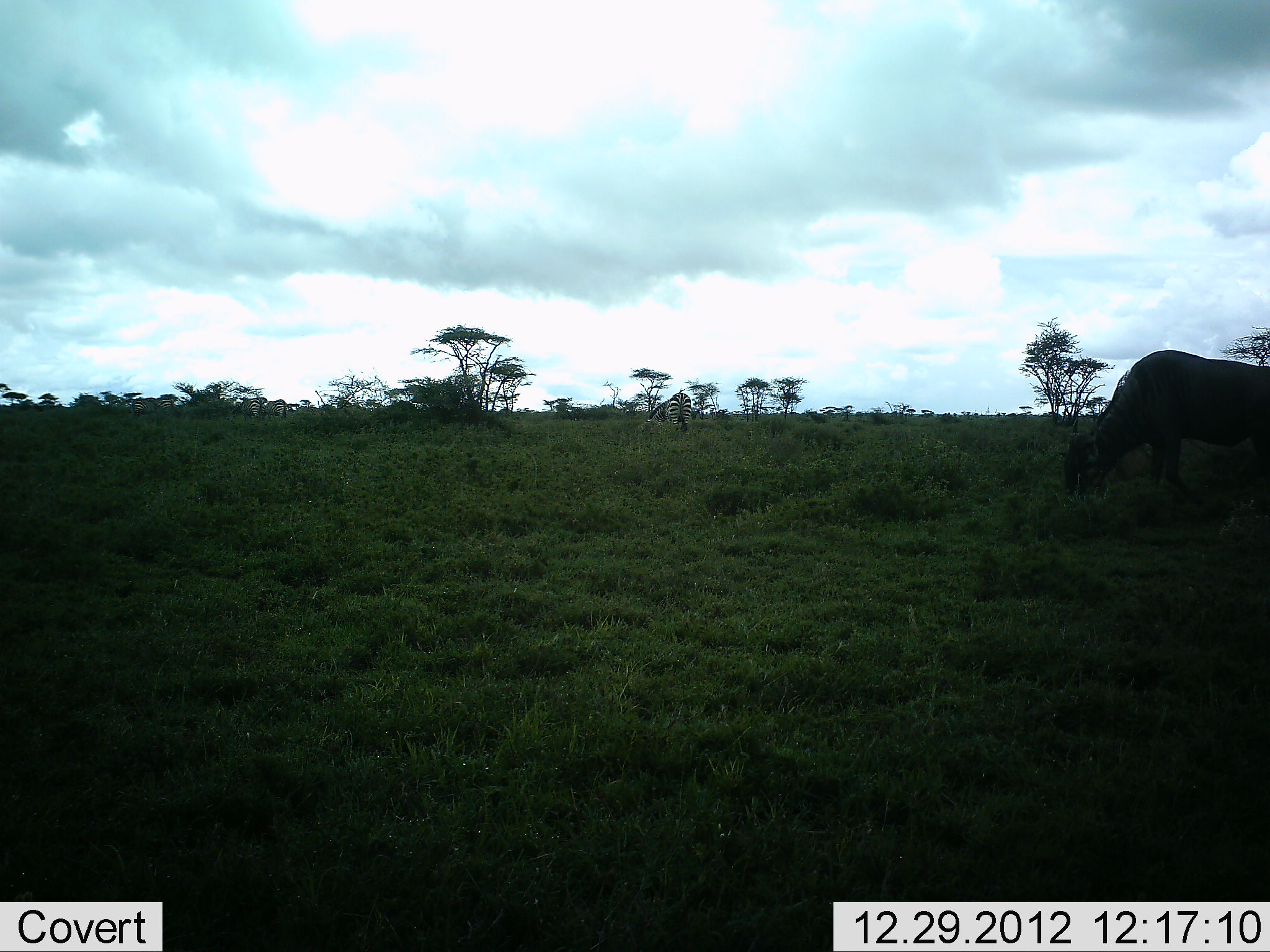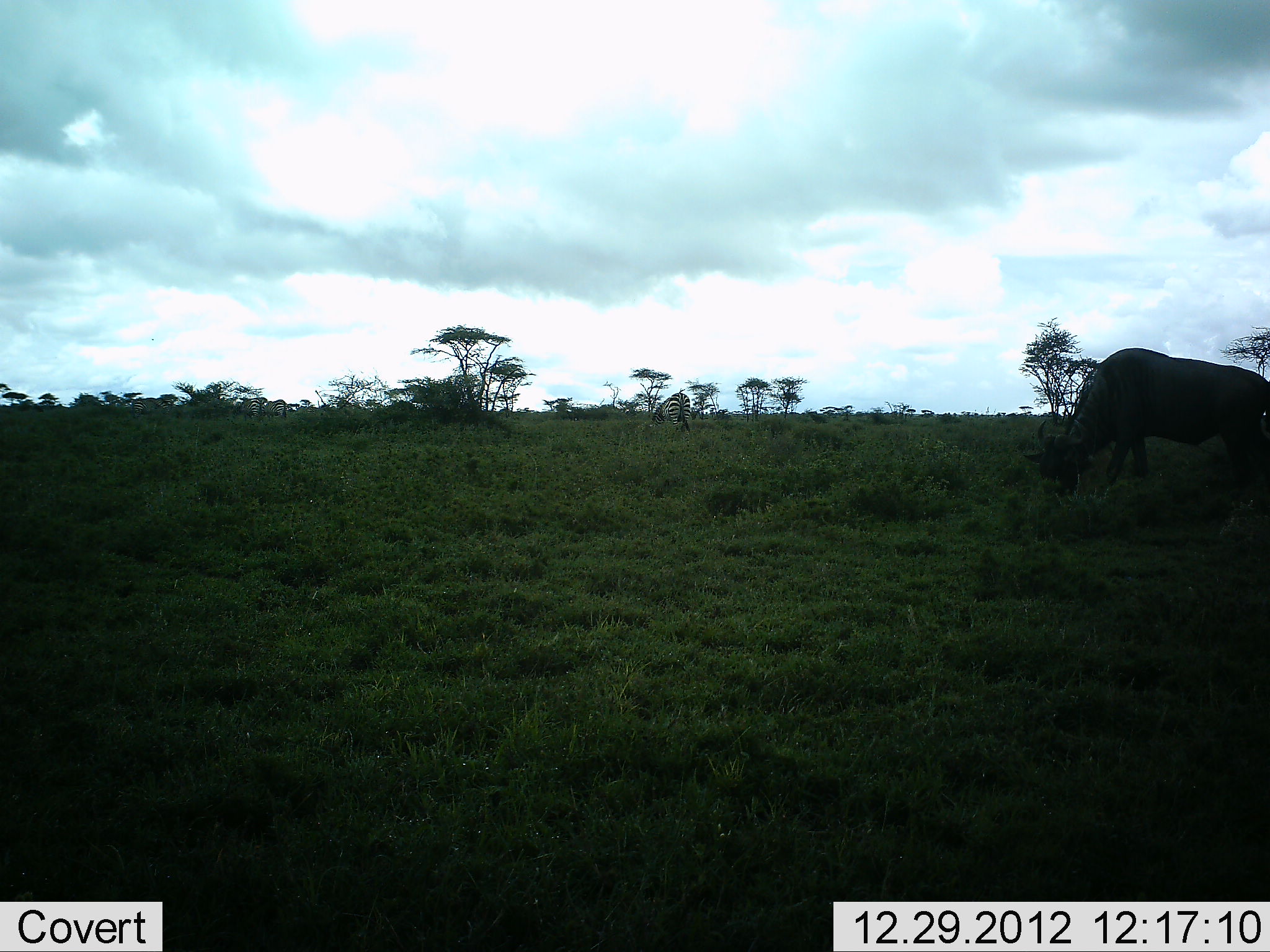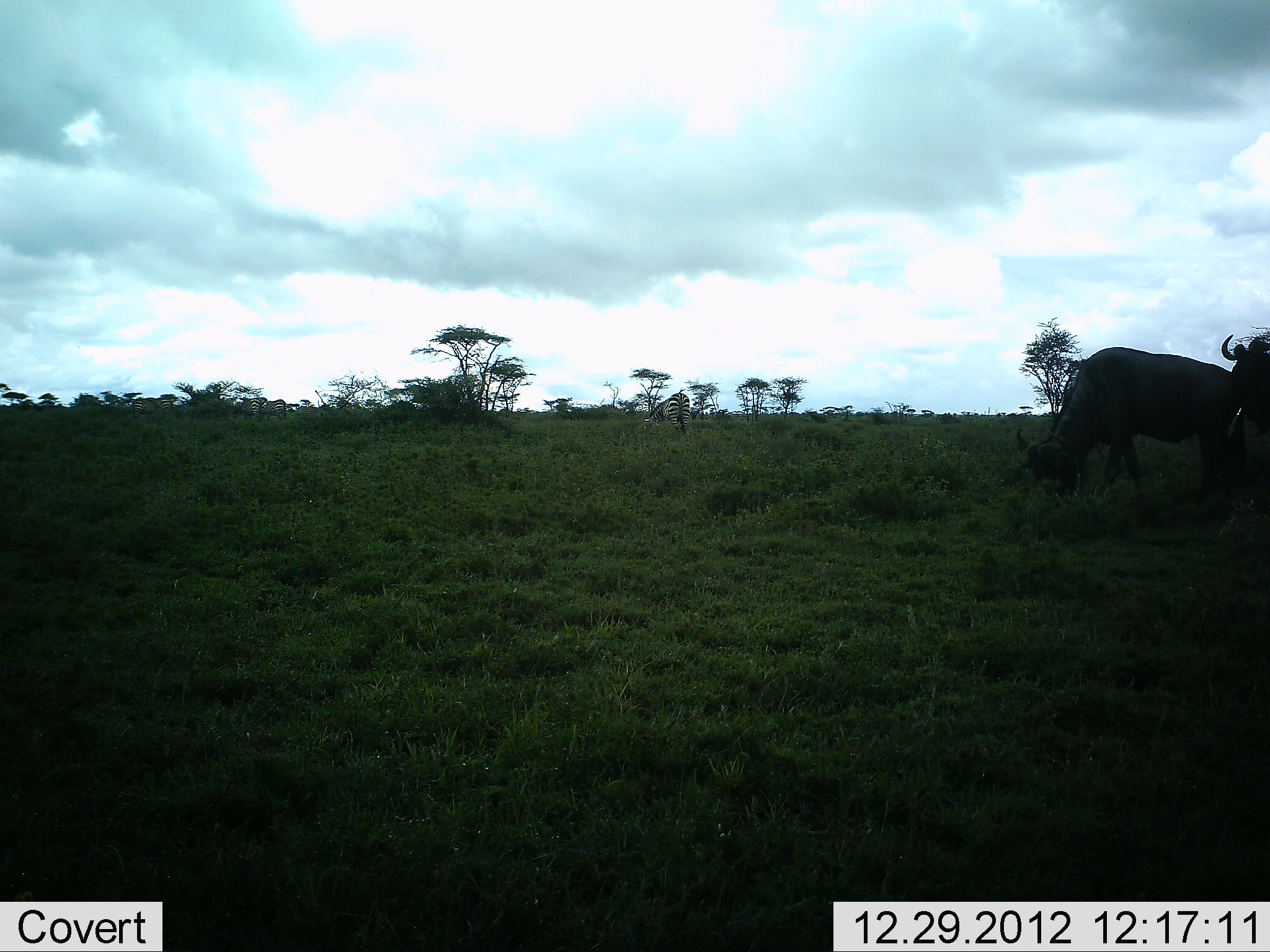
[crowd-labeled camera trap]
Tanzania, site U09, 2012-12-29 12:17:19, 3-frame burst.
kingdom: Animalia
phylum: Chordata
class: Mammalia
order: Artiodactyla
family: Bovidae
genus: Connochaetes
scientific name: Connochaetes taurinus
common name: blue wildebeest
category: wildebeest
Wildebeest (blue wildebeest) (Connochaetes taurinus), count 2. Behavior (volunteer vote fractions): standing 13%, resting 0%, moving 40%, interacting 0%. Young present (vote fraction): 0%. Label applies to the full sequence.